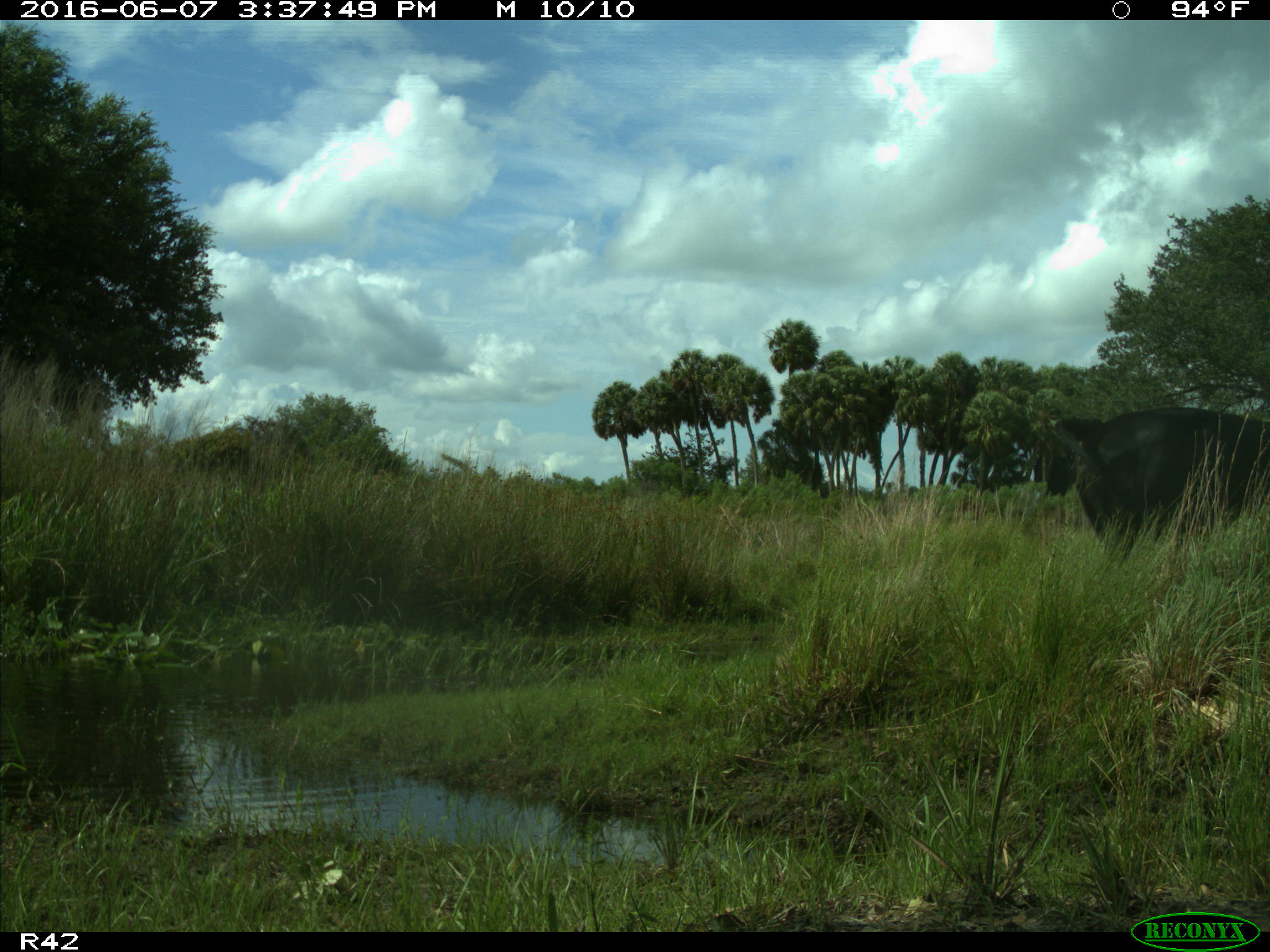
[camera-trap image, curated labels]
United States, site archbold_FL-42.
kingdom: Animalia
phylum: Chordata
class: Mammalia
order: Artiodactyla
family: Bovidae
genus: Bos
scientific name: Bos taurus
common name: domestic cow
Bos taurus (domestic cow).